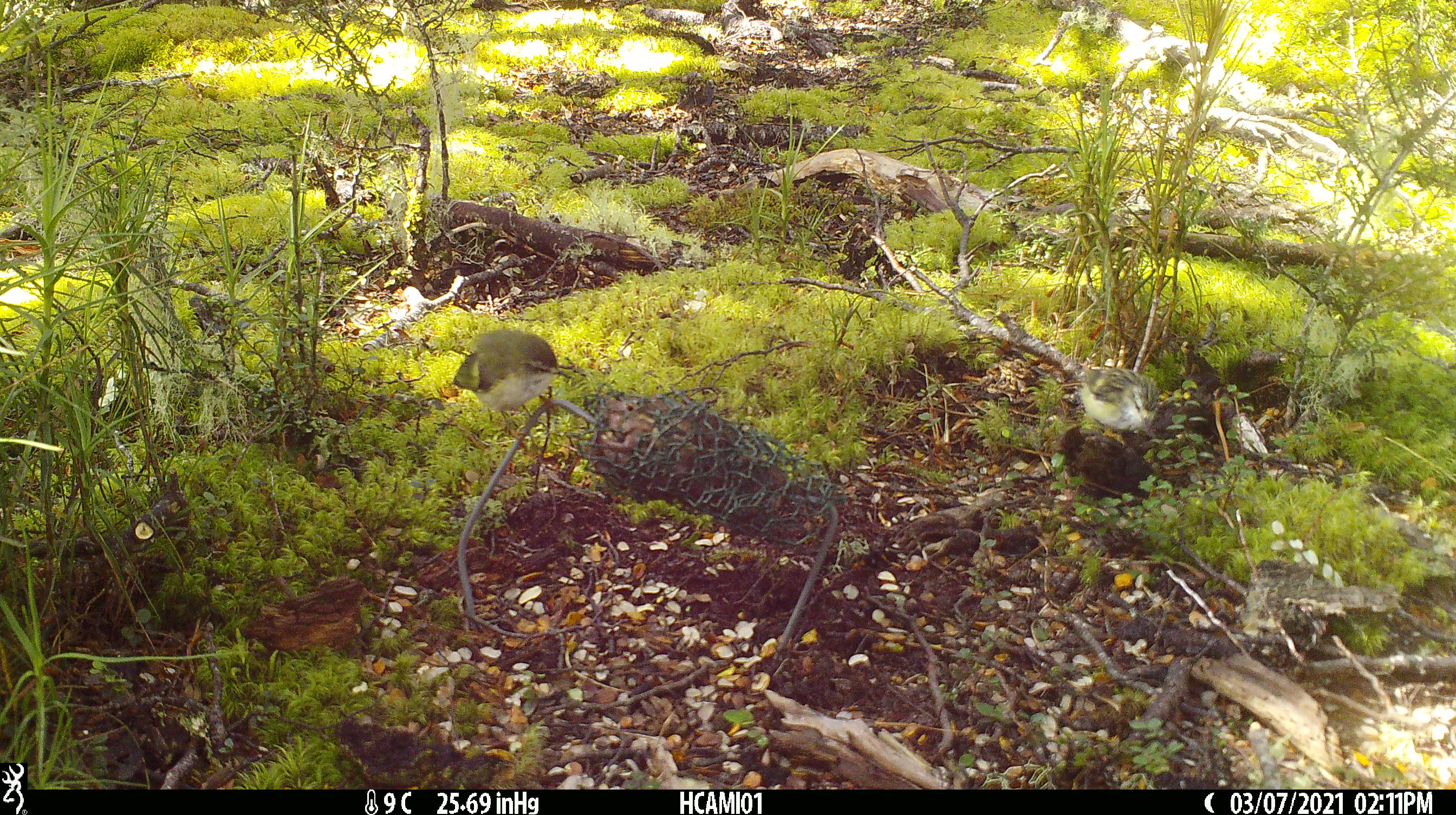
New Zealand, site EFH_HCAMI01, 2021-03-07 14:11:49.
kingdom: Animalia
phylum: Chordata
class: Aves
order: Passeriformes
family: Acanthisittidae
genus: Acanthisitta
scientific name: Acanthisitta chloris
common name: rifleman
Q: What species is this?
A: Rifleman (Acanthisitta chloris).